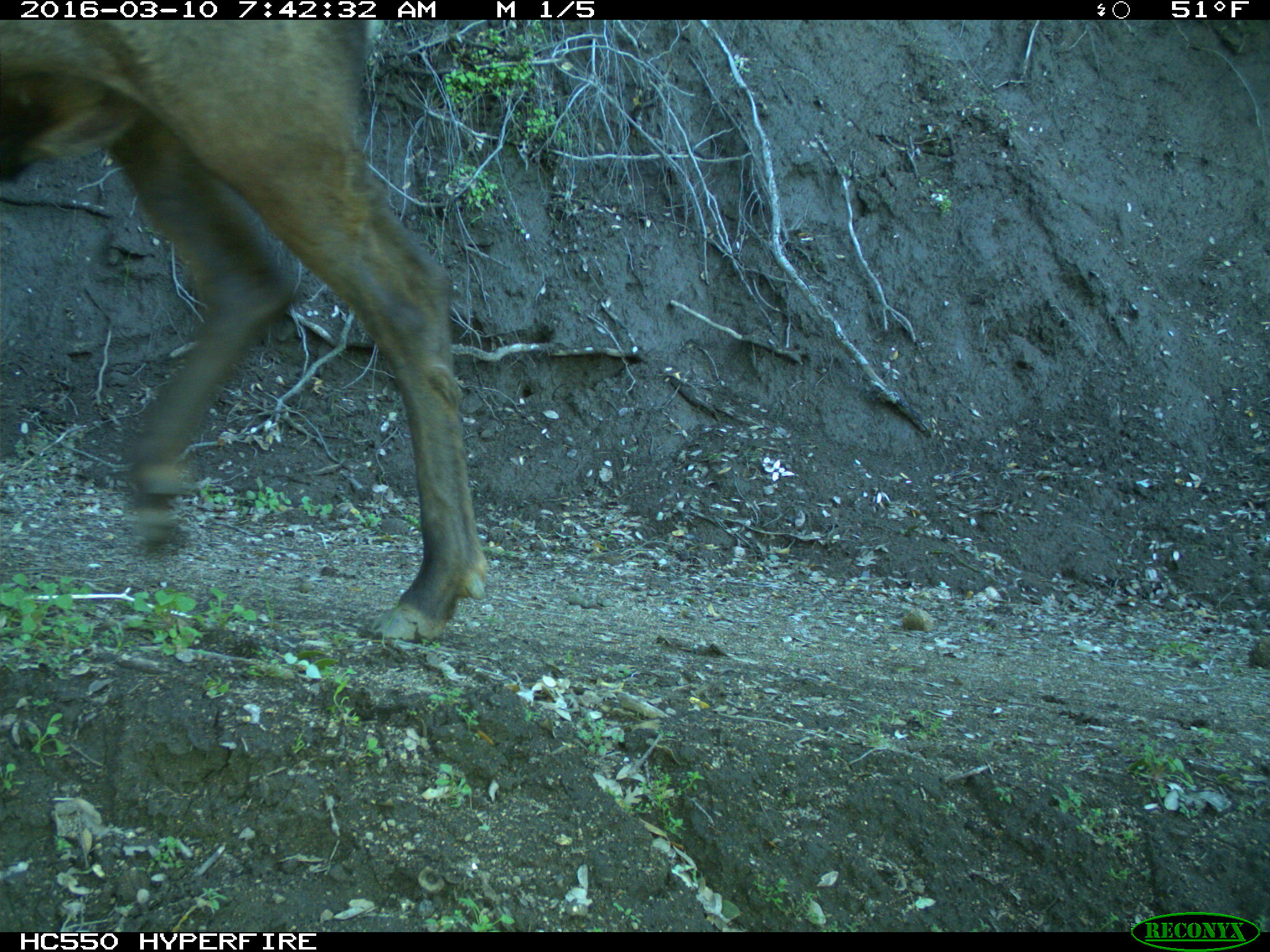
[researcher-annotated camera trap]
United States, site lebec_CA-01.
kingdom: Animalia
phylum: Chordata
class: Mammalia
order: Artiodactyla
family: Cervidae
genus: Cervus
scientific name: Cervus canadensis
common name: elk